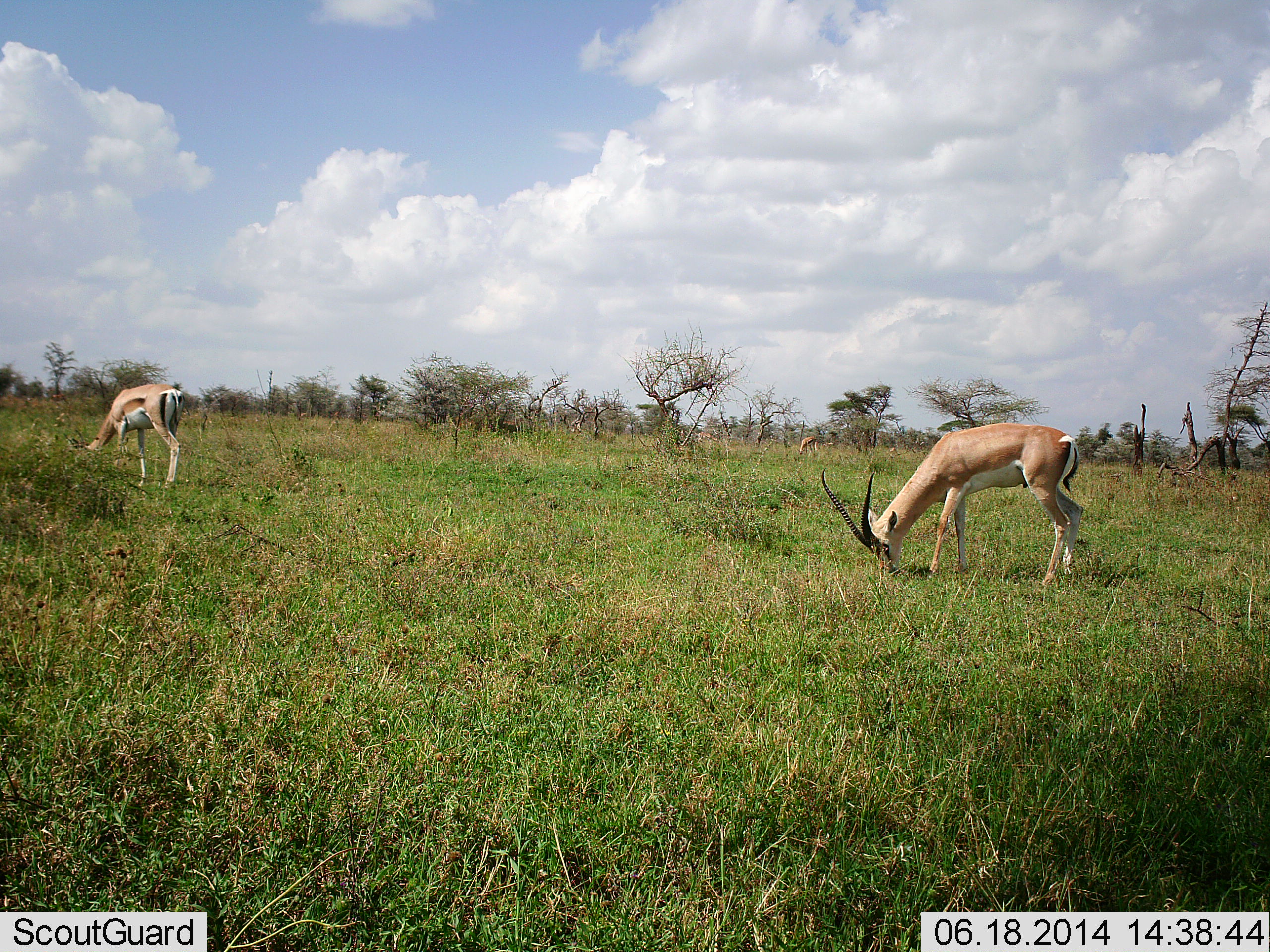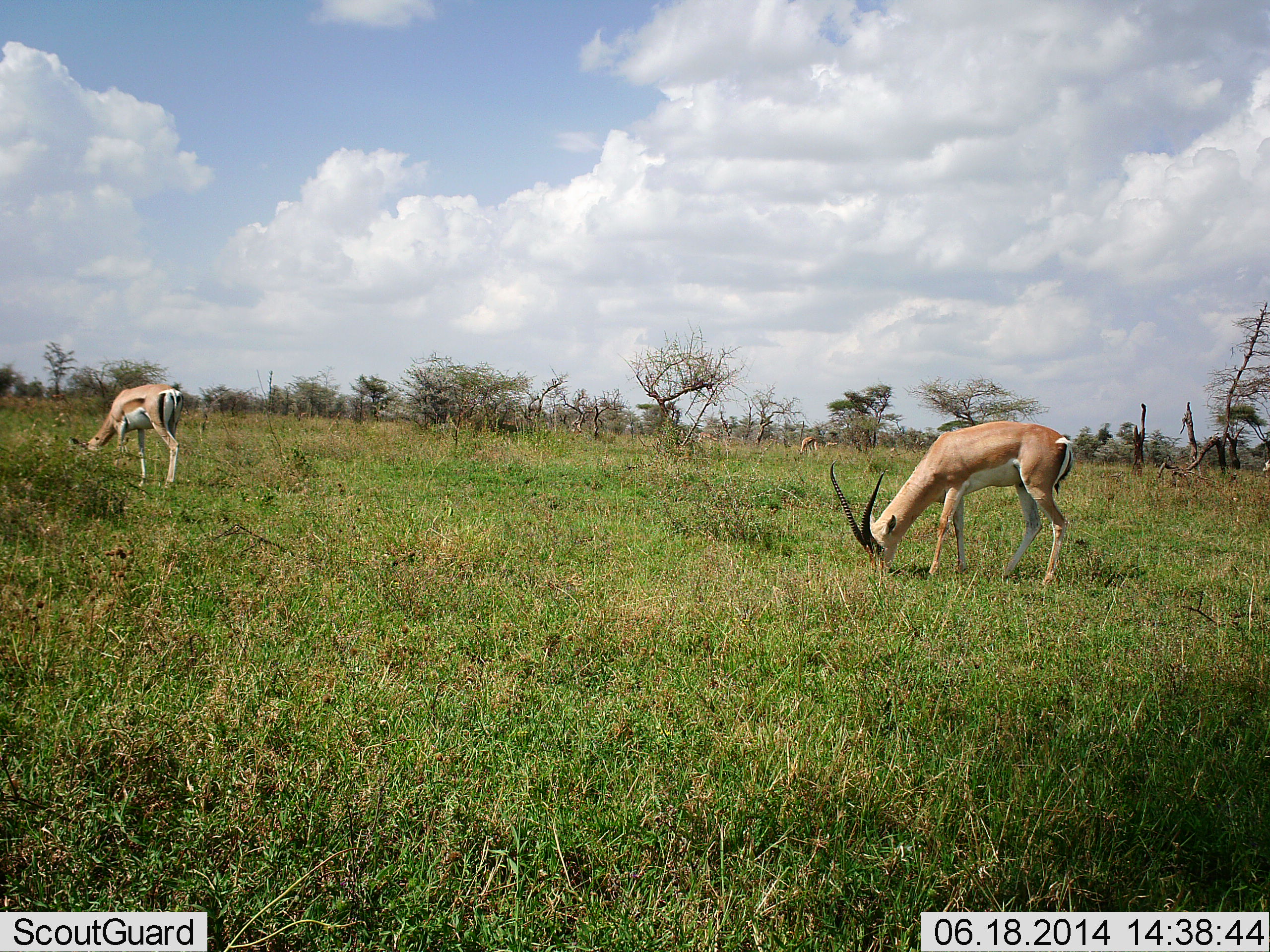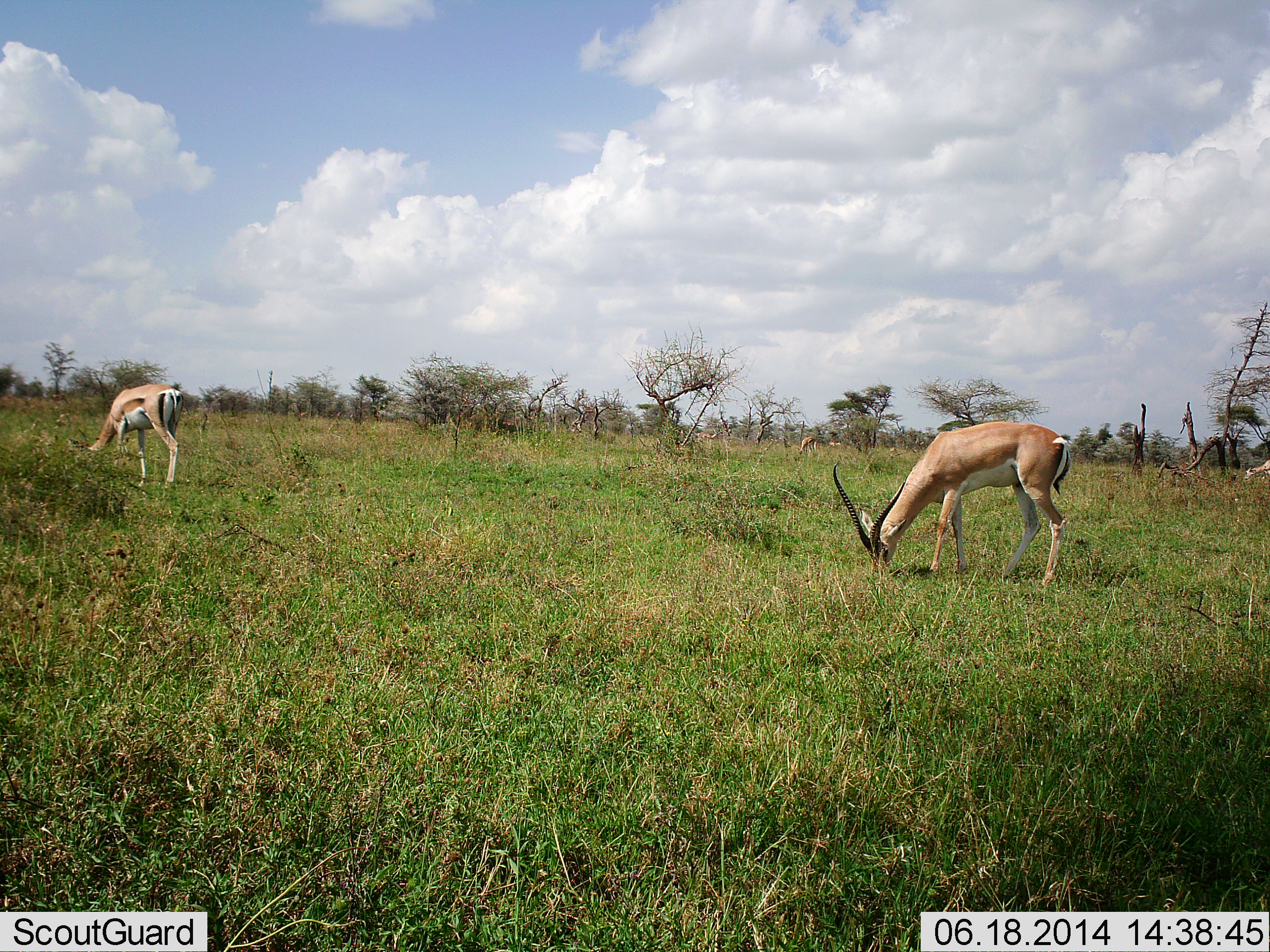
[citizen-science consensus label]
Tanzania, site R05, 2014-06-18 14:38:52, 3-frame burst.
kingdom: Animalia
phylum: Chordata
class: Mammalia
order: Artiodactyla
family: Bovidae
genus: Nanger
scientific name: Nanger granti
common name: grant's gazelle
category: gazellegrants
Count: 2.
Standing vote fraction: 40%.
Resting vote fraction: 0%.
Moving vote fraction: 0%.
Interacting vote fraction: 0%.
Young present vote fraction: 0%.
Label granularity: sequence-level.